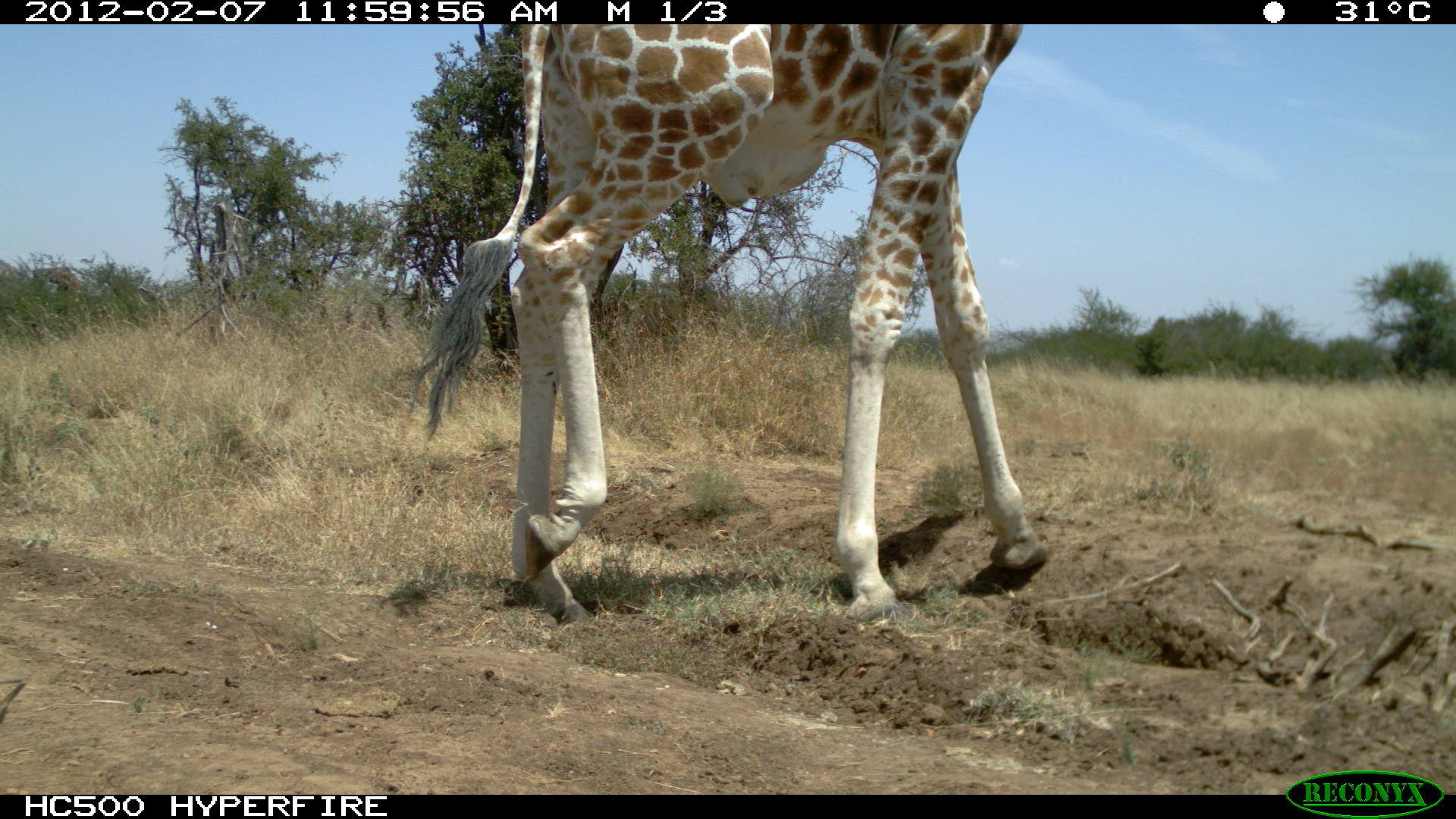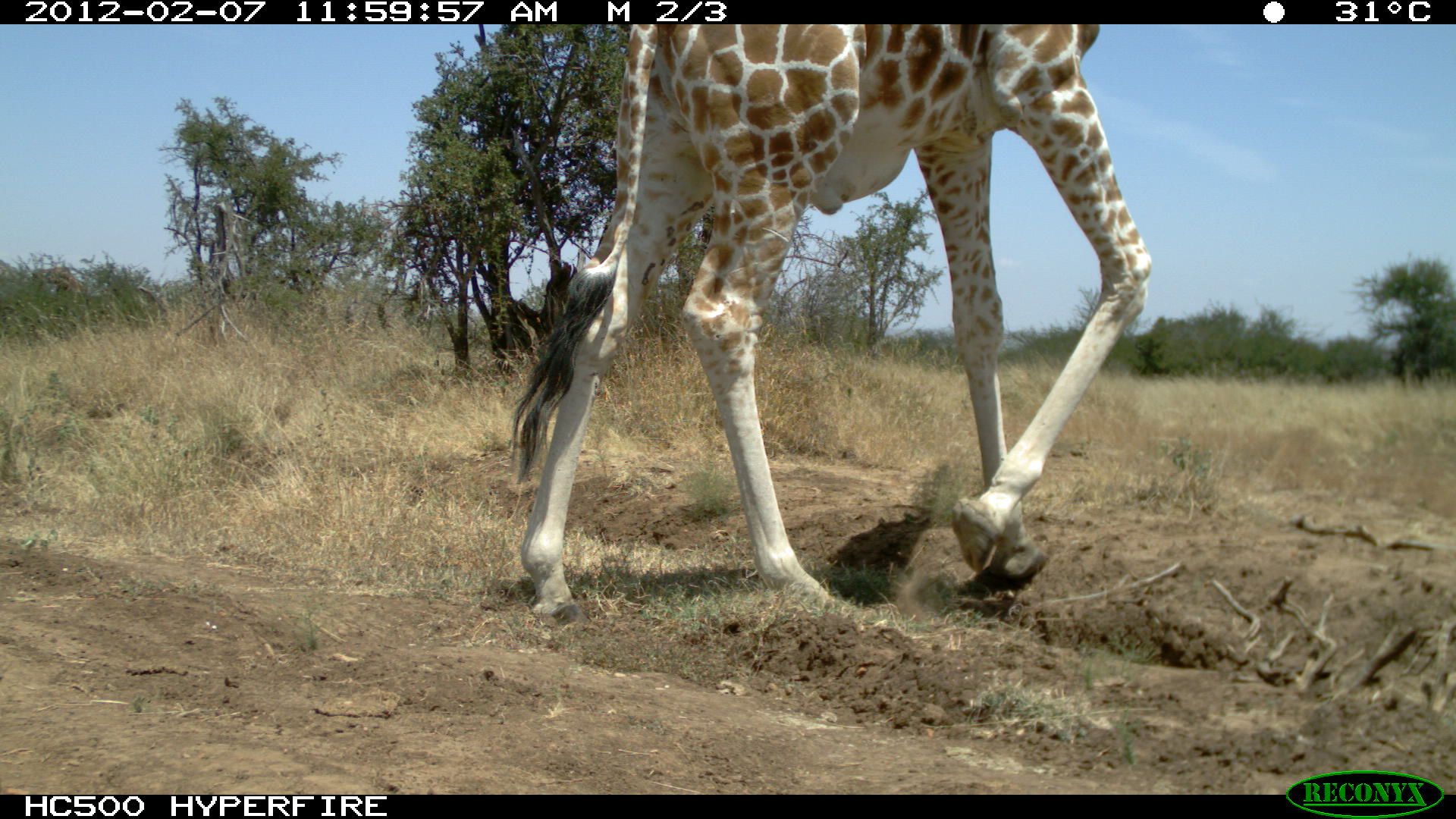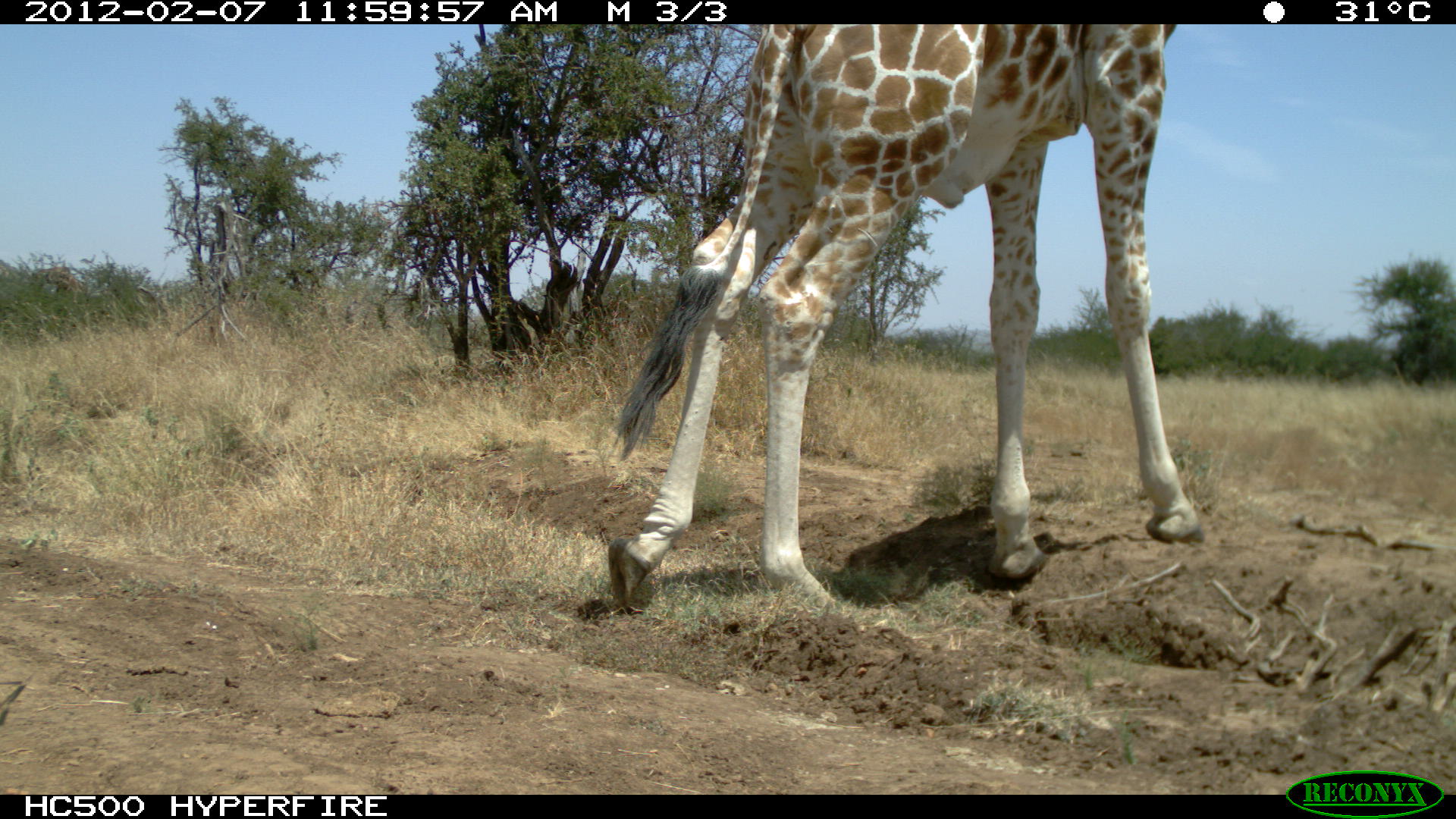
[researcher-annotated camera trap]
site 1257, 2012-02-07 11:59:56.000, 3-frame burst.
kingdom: Animalia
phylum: Chordata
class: Mammalia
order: Artiodactyla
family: Giraffidae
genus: Giraffa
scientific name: Giraffa camelopardalis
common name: giraffe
Giraffa camelopardalis (giraffe), count 1.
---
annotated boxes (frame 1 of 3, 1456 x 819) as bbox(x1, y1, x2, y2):
giraffa camelopardalis: bbox(401, 23, 1053, 635)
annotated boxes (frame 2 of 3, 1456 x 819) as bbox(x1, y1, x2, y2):
giraffa camelopardalis: bbox(501, 21, 1159, 630)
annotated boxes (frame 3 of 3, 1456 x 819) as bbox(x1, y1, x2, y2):
giraffa camelopardalis: bbox(597, 21, 1211, 616)